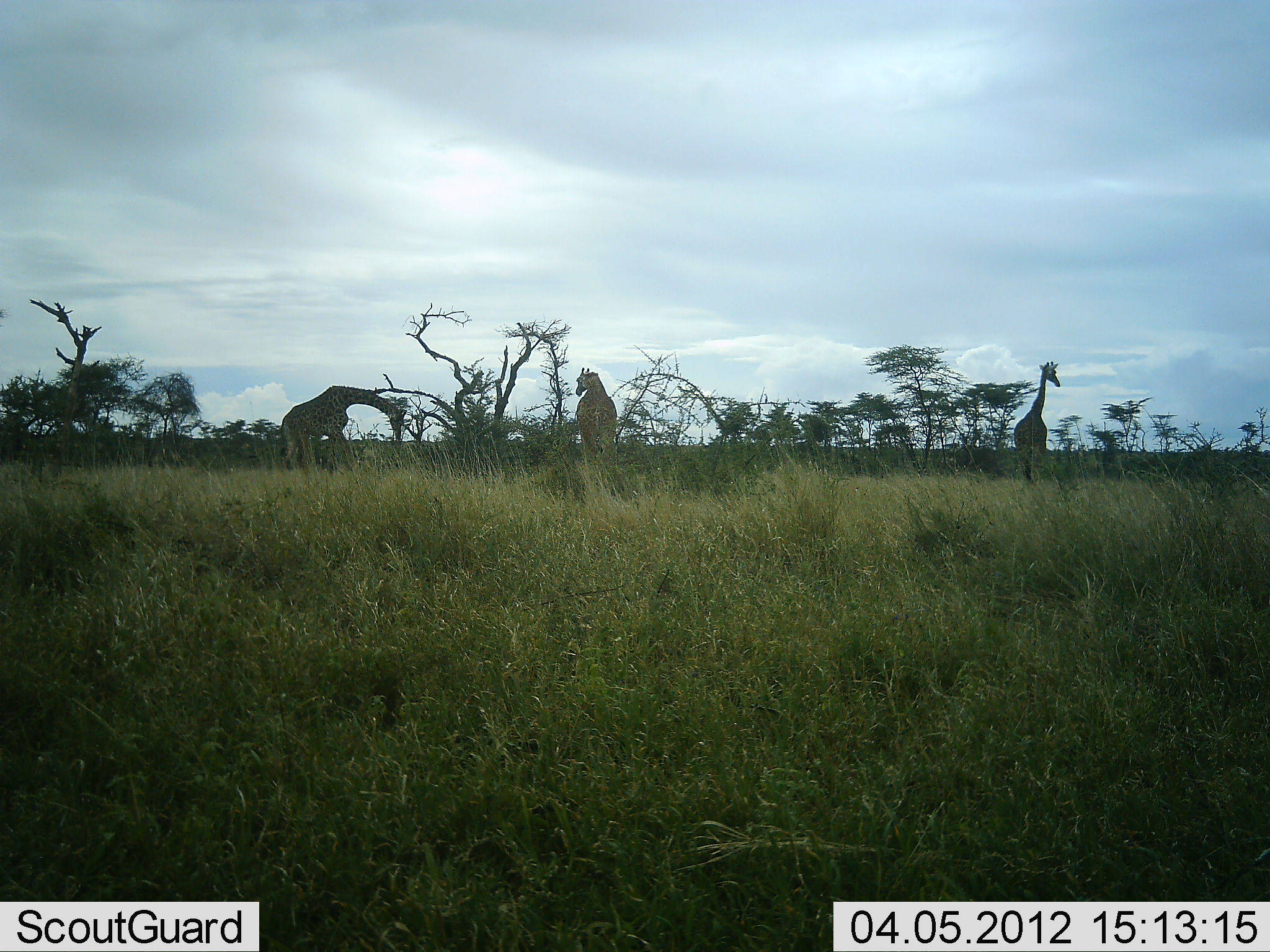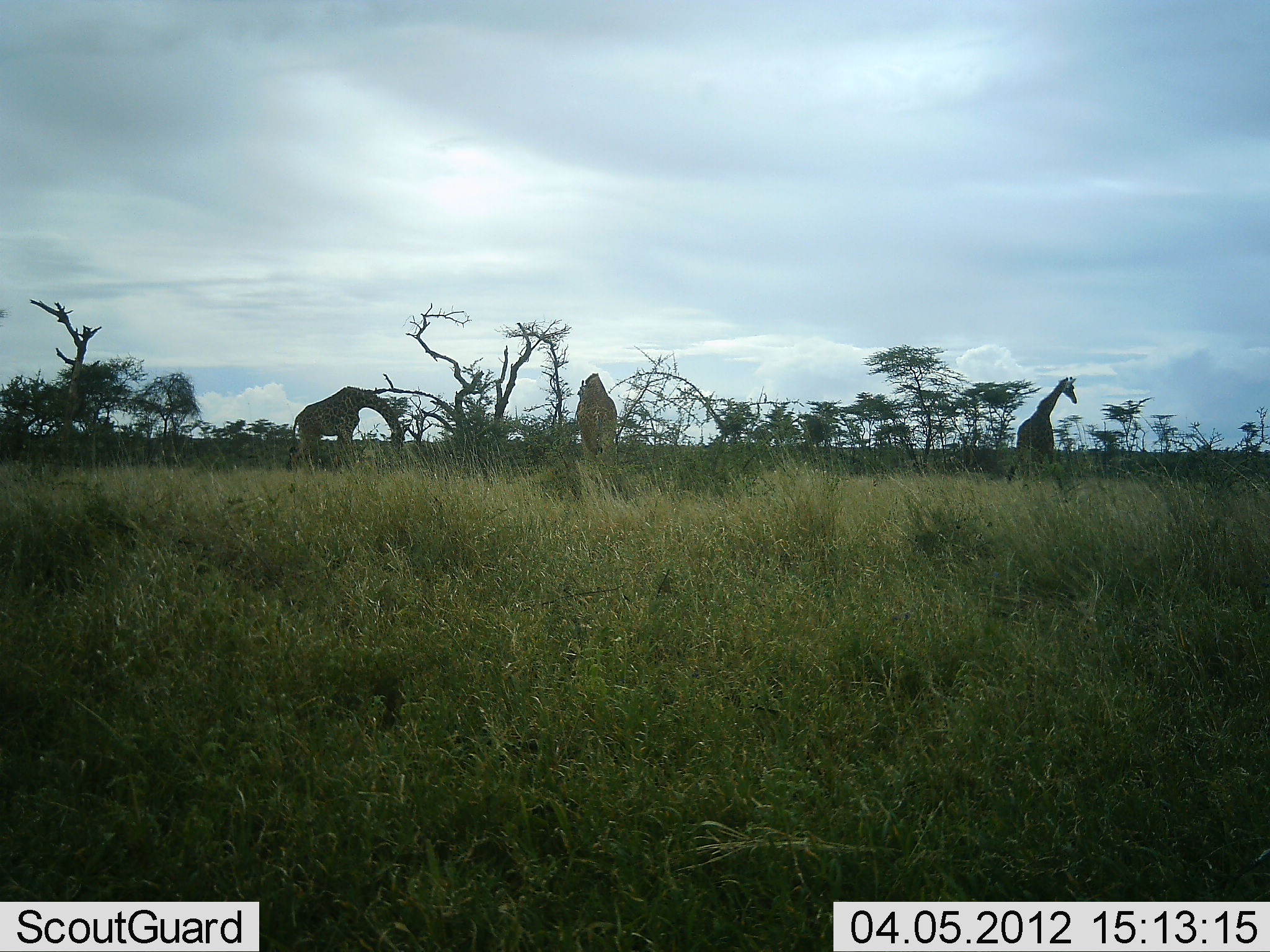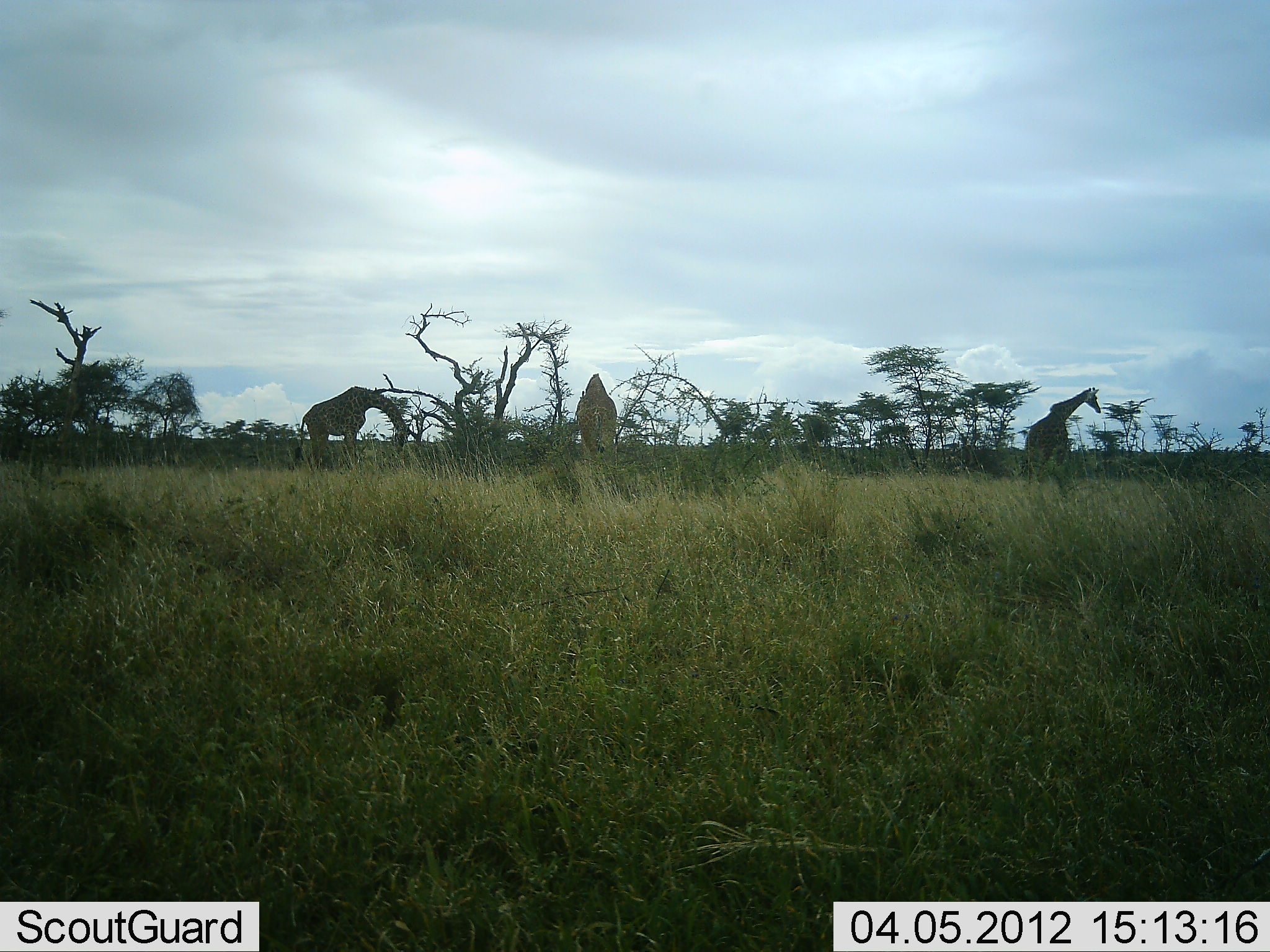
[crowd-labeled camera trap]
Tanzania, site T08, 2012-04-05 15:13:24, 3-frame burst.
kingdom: Animalia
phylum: Chordata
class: Mammalia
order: Artiodactyla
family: Giraffidae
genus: Giraffa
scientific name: Giraffa camelopardalis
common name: giraffe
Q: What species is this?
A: Giraffe (Giraffa camelopardalis).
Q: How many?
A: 3.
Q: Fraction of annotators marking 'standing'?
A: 53%.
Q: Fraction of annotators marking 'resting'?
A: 0%.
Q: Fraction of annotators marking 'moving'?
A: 26%.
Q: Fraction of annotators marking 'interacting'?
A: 0%.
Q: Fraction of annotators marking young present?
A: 0%.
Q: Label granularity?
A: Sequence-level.